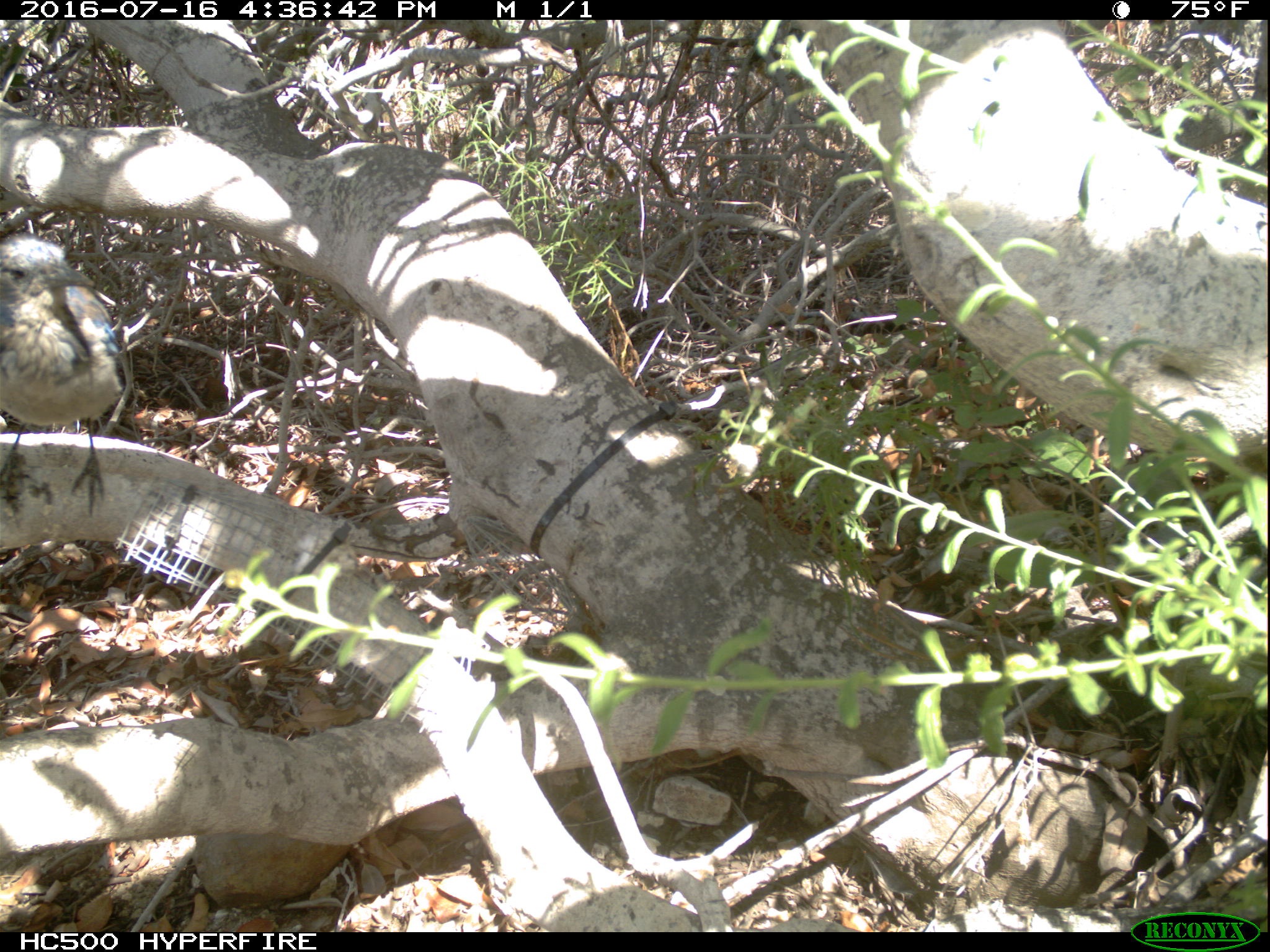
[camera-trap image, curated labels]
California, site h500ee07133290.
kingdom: Animalia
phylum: Chordata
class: Aves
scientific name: Aves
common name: bird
Bird (Aves).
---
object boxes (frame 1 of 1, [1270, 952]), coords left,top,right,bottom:
bird: 0,230,122,516